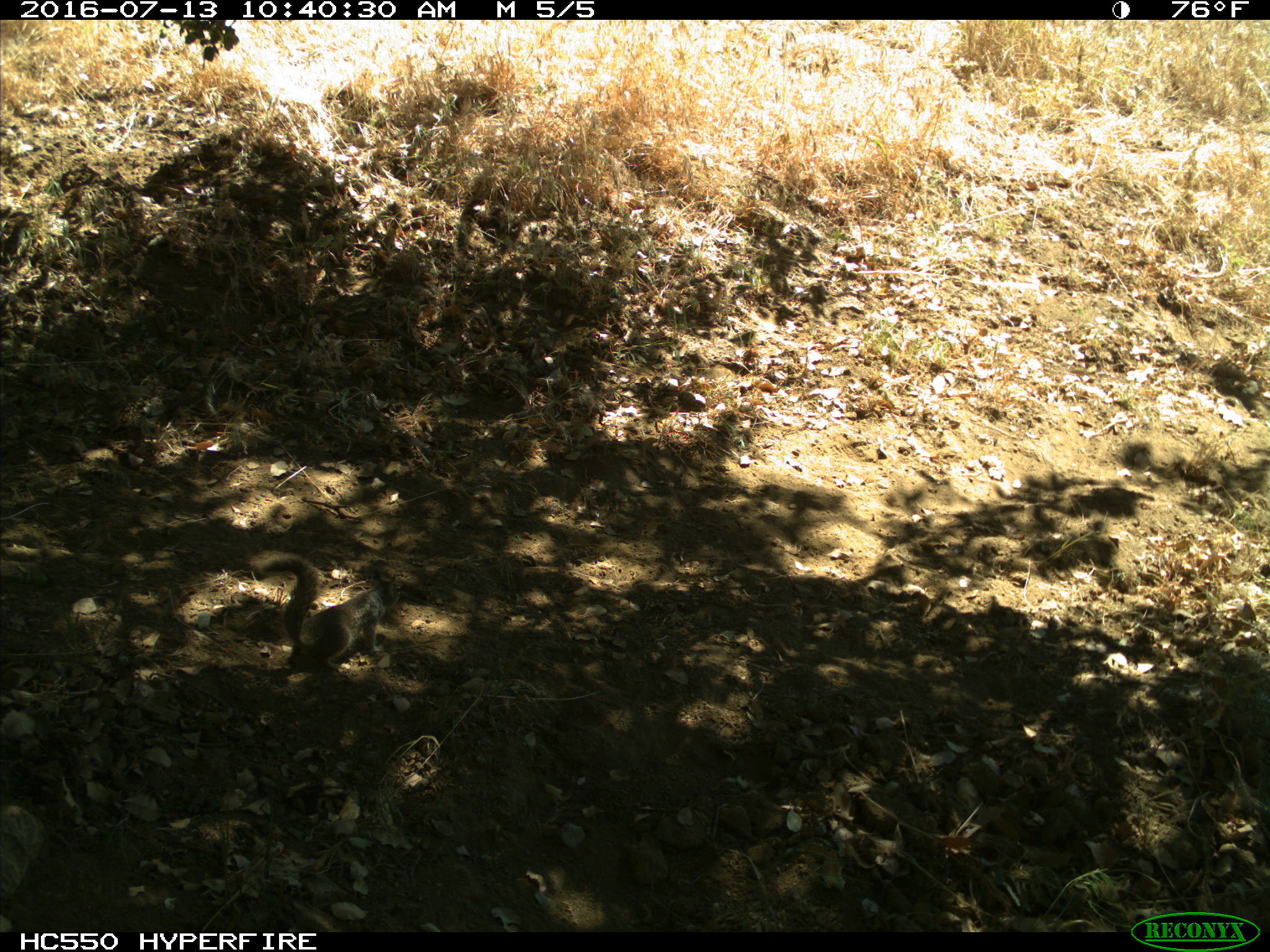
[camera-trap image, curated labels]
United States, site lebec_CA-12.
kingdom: Animalia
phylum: Chordata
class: Mammalia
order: Rodentia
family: Sciuridae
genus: Otospermophilus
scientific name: Otospermophilus beecheyi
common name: california ground squirrel